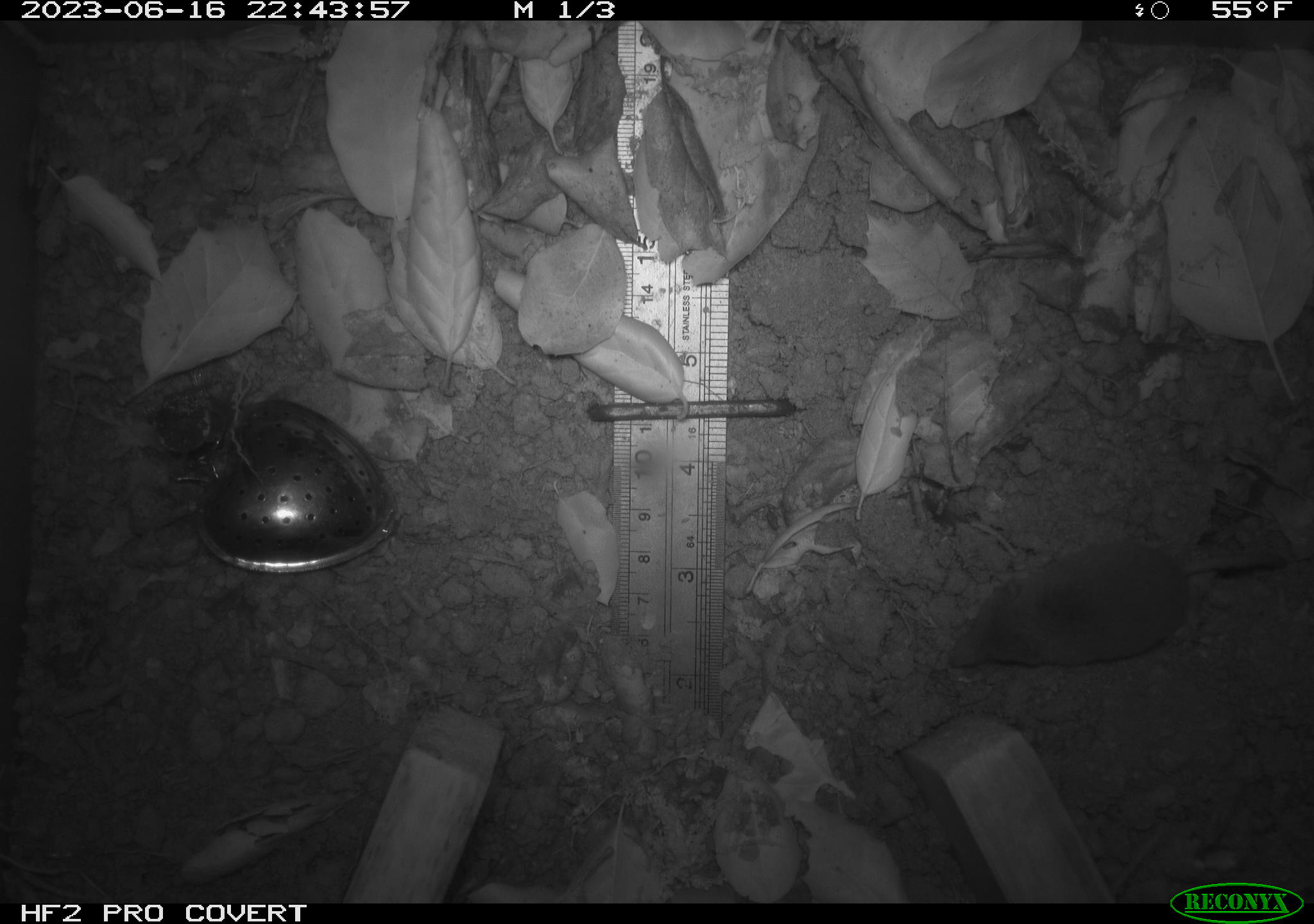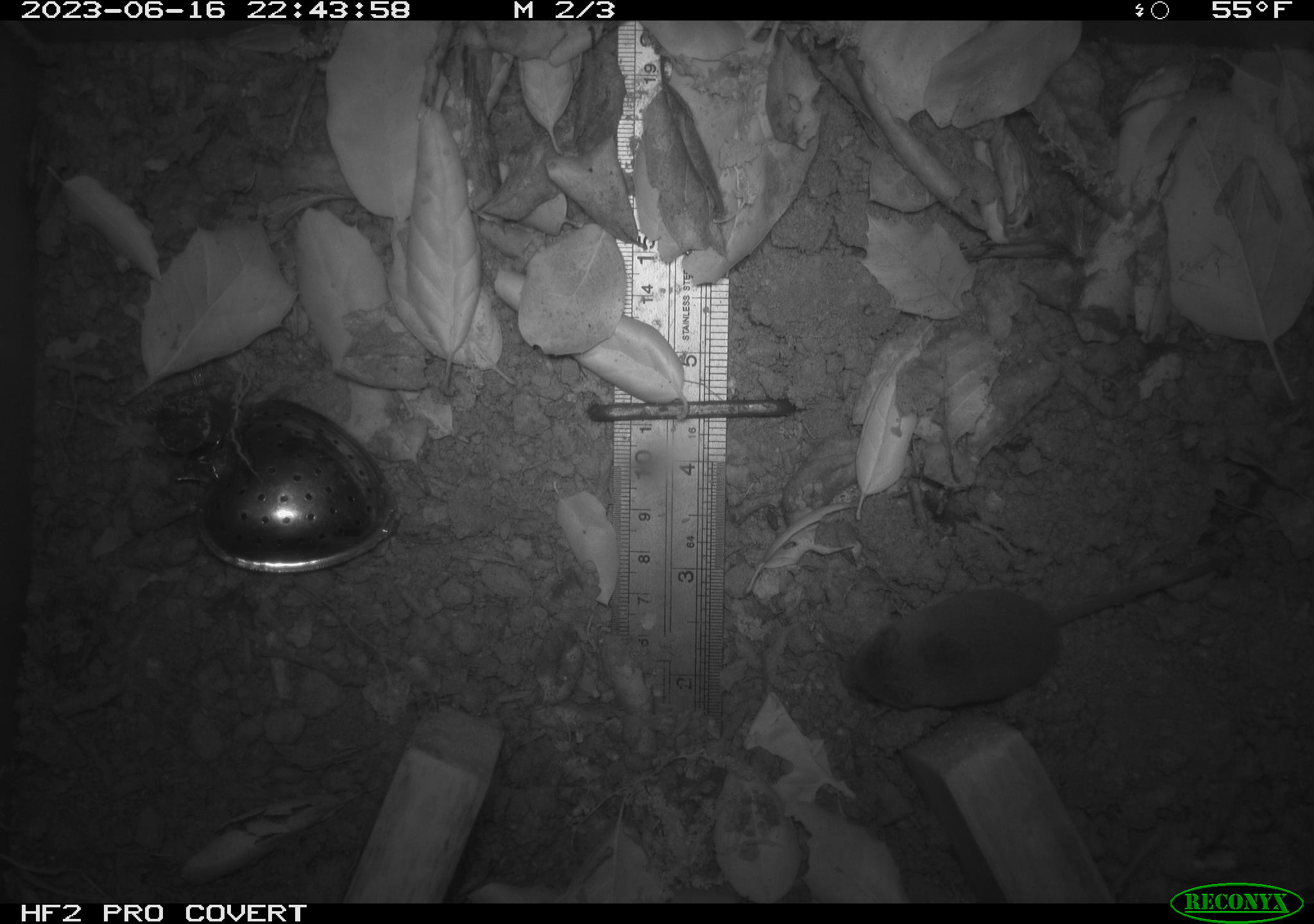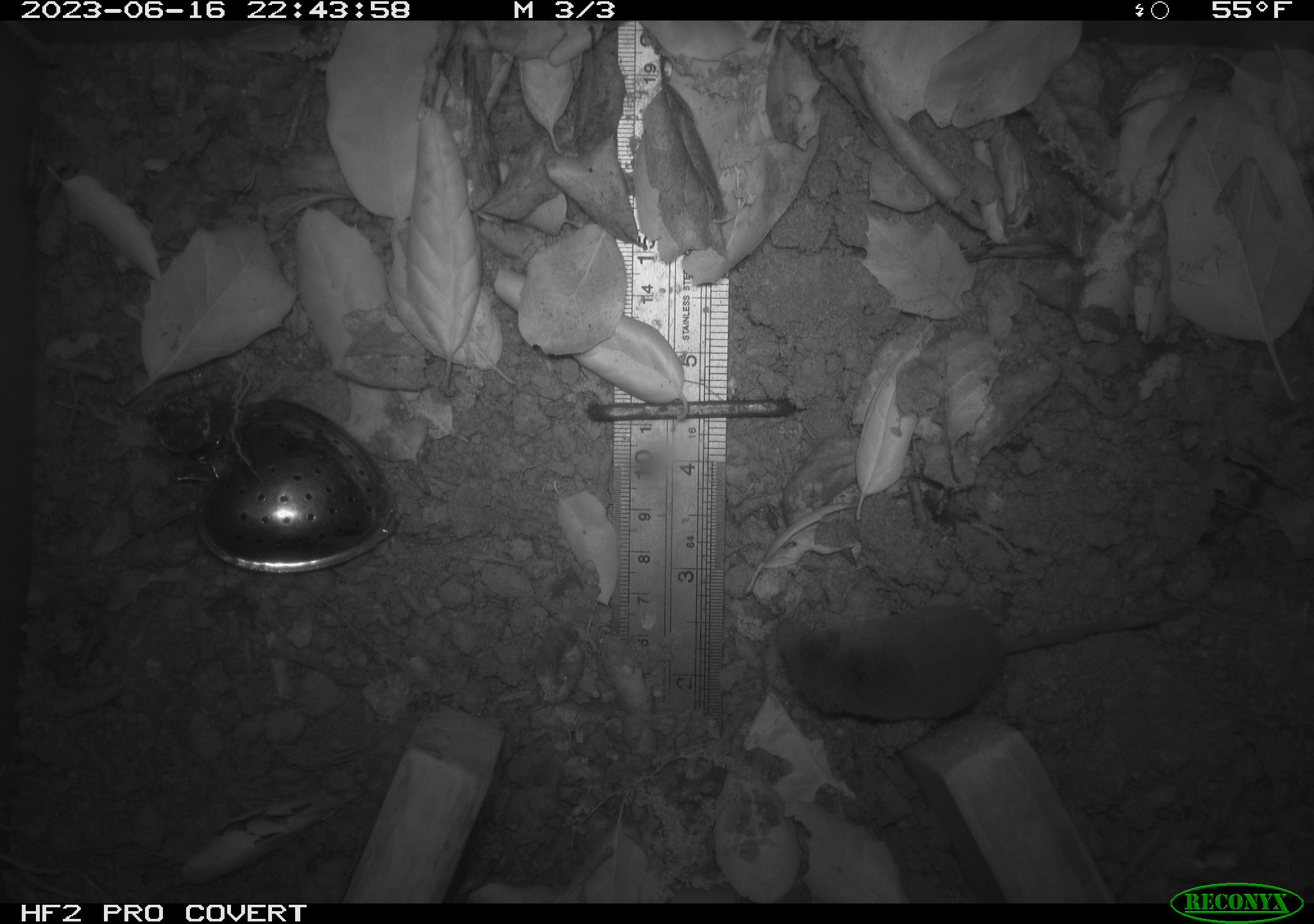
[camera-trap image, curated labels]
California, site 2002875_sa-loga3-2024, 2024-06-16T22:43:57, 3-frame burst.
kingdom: Animalia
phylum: Chordata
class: Mammalia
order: Eulipotyphla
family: Soricidae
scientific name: Soricidae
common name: shrews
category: soricidae family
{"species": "soricidae family (shrews) (Soricidae)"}